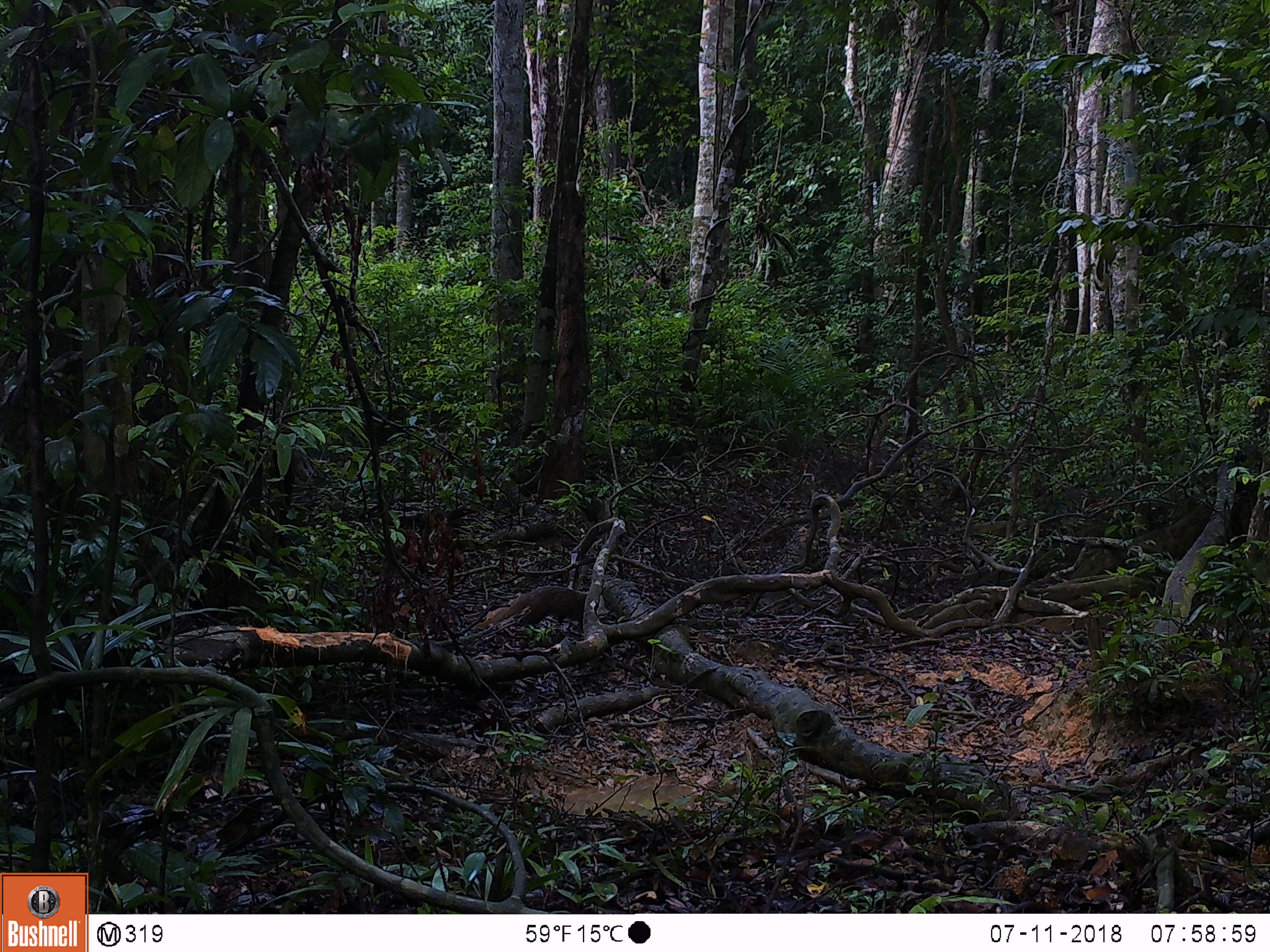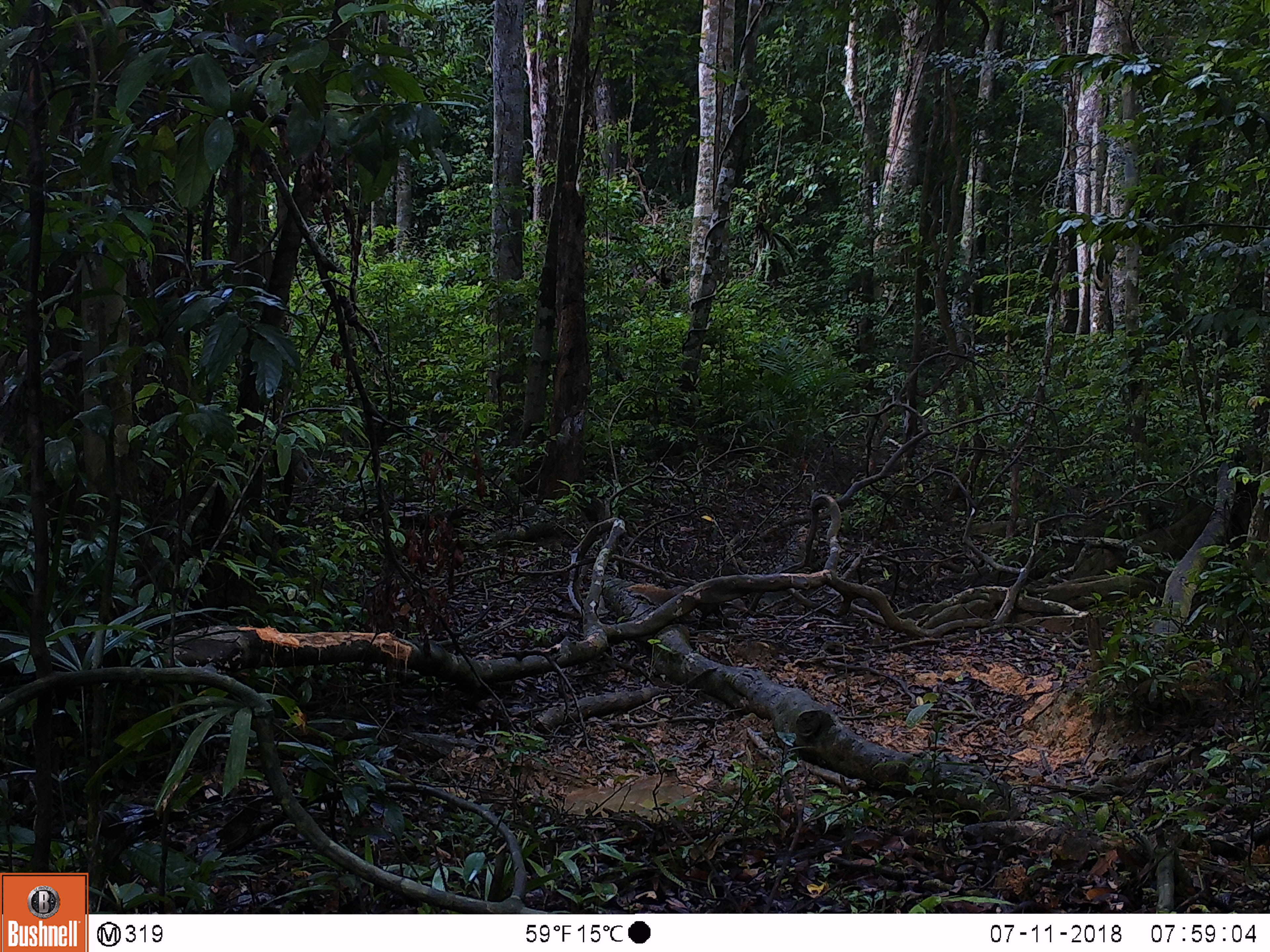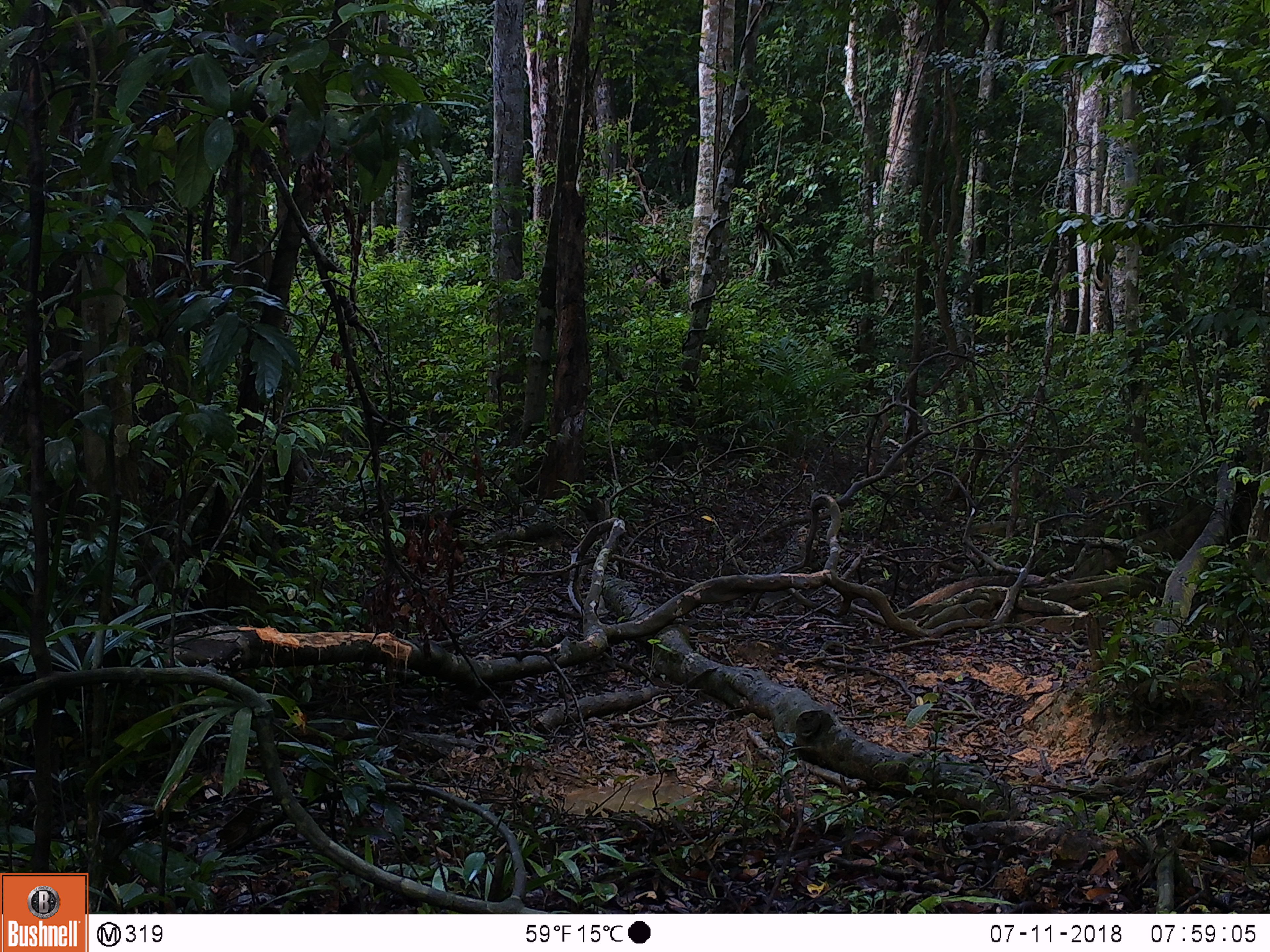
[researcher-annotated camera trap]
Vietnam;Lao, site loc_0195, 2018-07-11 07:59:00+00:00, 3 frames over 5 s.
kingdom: Animalia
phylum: Chordata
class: Mammalia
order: Carnivora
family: Herpestidae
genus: Urva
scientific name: Urva urva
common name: crab-eating mongoose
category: crab eating mongoose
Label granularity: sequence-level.